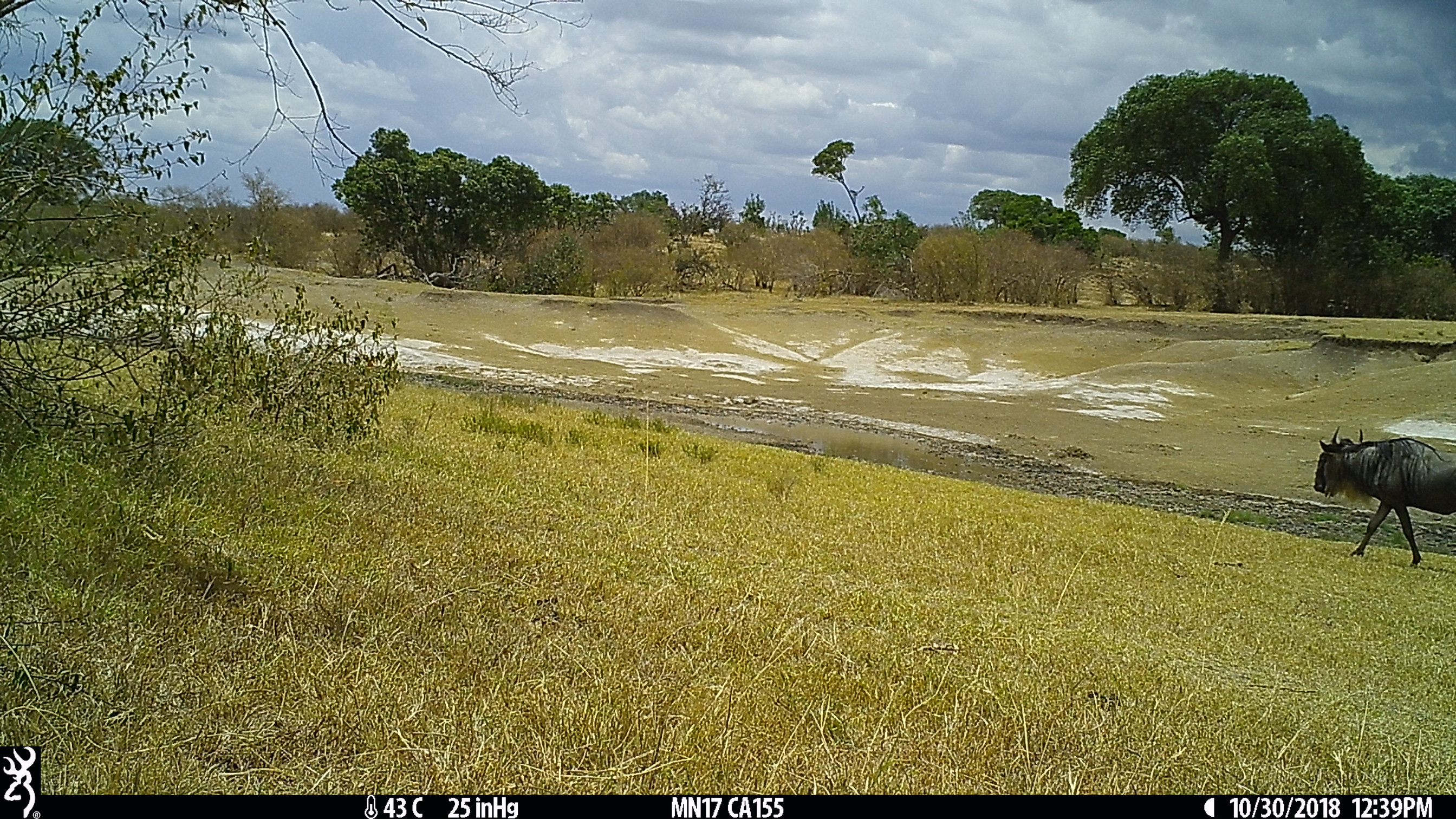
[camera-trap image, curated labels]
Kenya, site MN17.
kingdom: Animalia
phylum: Chordata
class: Mammalia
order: Artiodactyla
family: Bovidae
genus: Connochaetes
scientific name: Connochaetes taurinus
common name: blue wildebeest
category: wildebeest